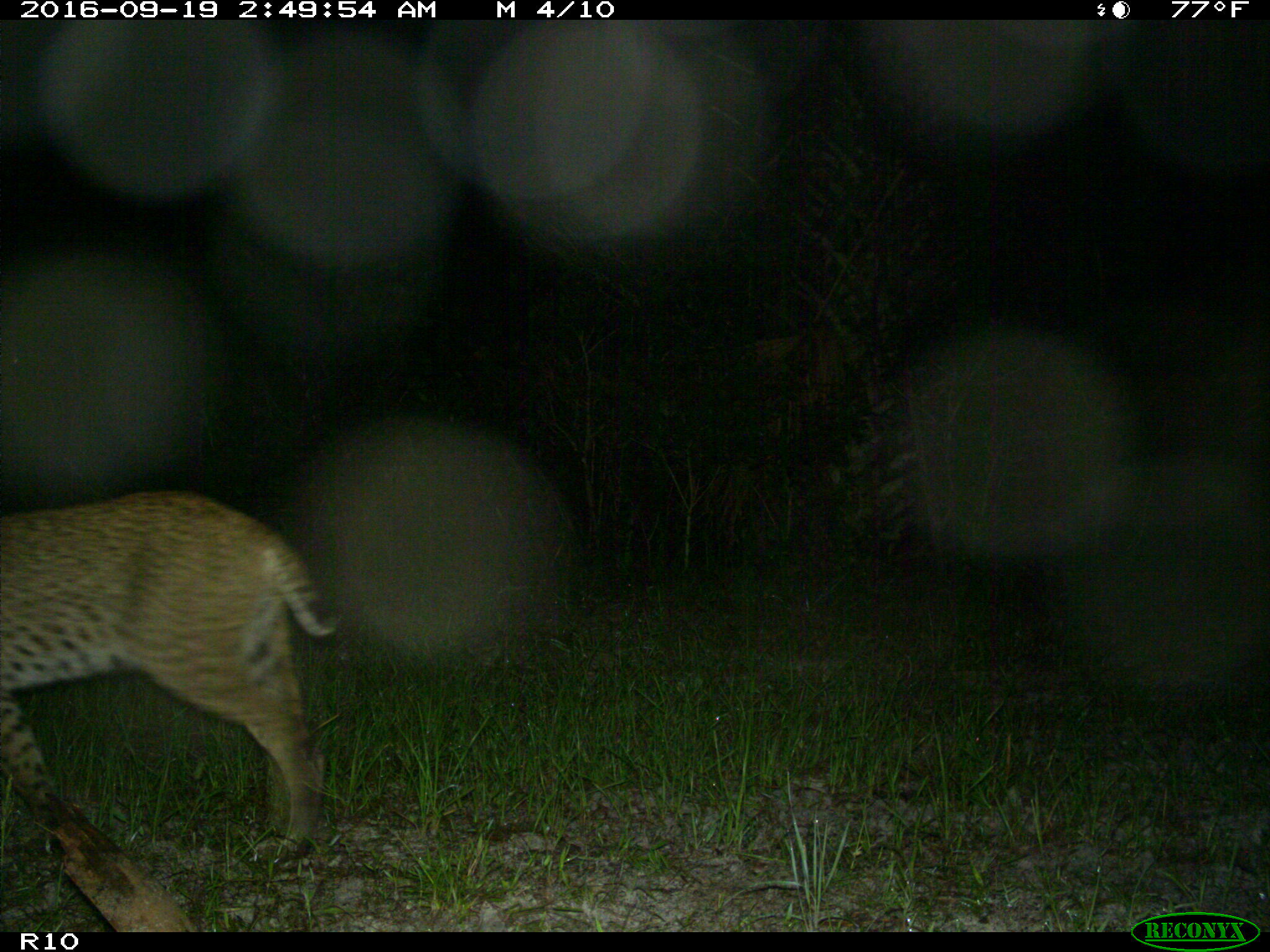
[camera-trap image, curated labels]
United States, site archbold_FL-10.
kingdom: Animalia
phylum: Chordata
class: Mammalia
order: Carnivora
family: Felidae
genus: Lynx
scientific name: Lynx rufus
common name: bobcat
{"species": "Lynx rufus (bobcat)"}